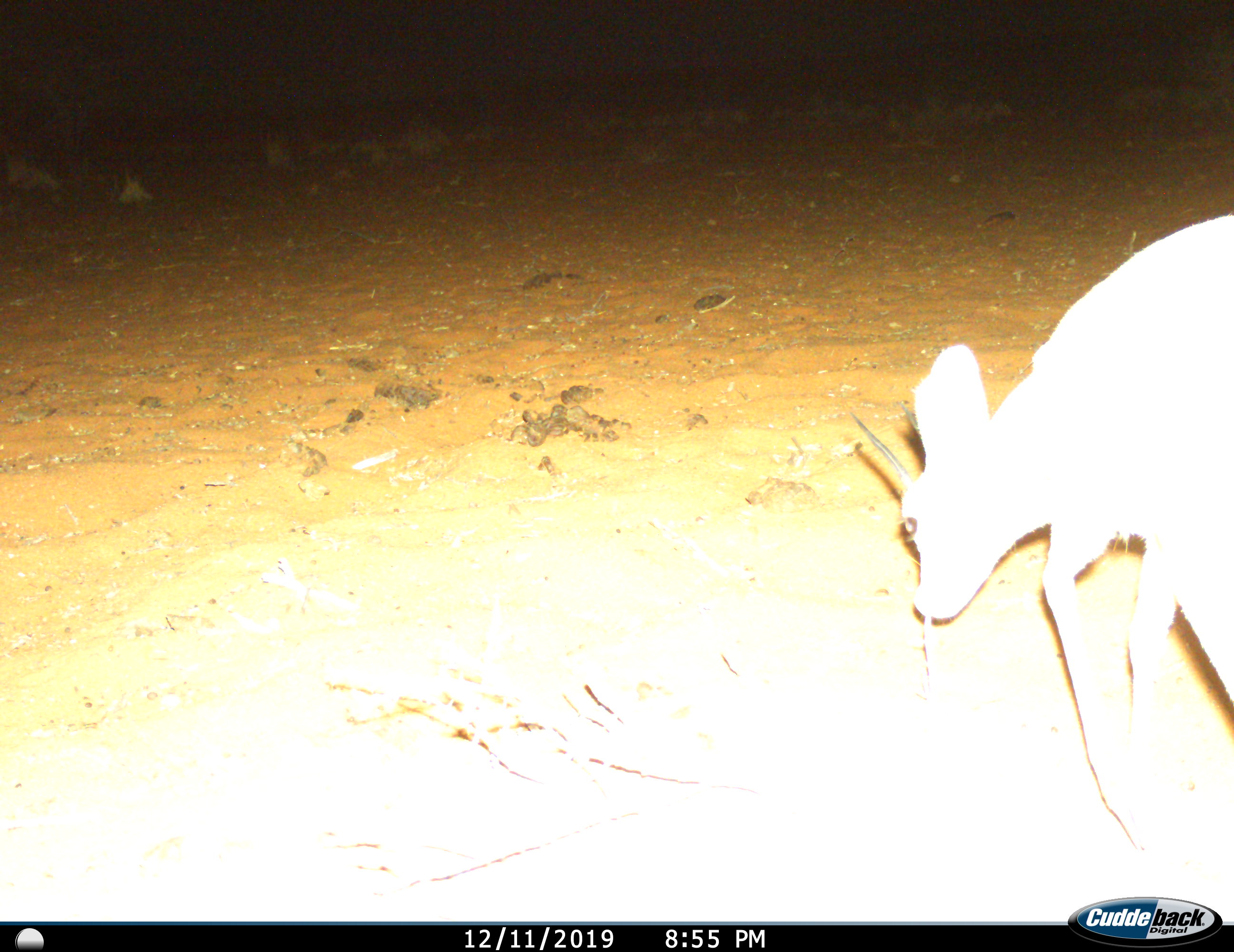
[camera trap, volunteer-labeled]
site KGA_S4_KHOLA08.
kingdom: Animalia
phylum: Chordata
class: Mammalia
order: Artiodactyla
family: Bovidae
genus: Raphicerus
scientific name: Raphicerus campestris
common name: steenbok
Steenbok (Raphicerus campestris), count 1. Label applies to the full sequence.